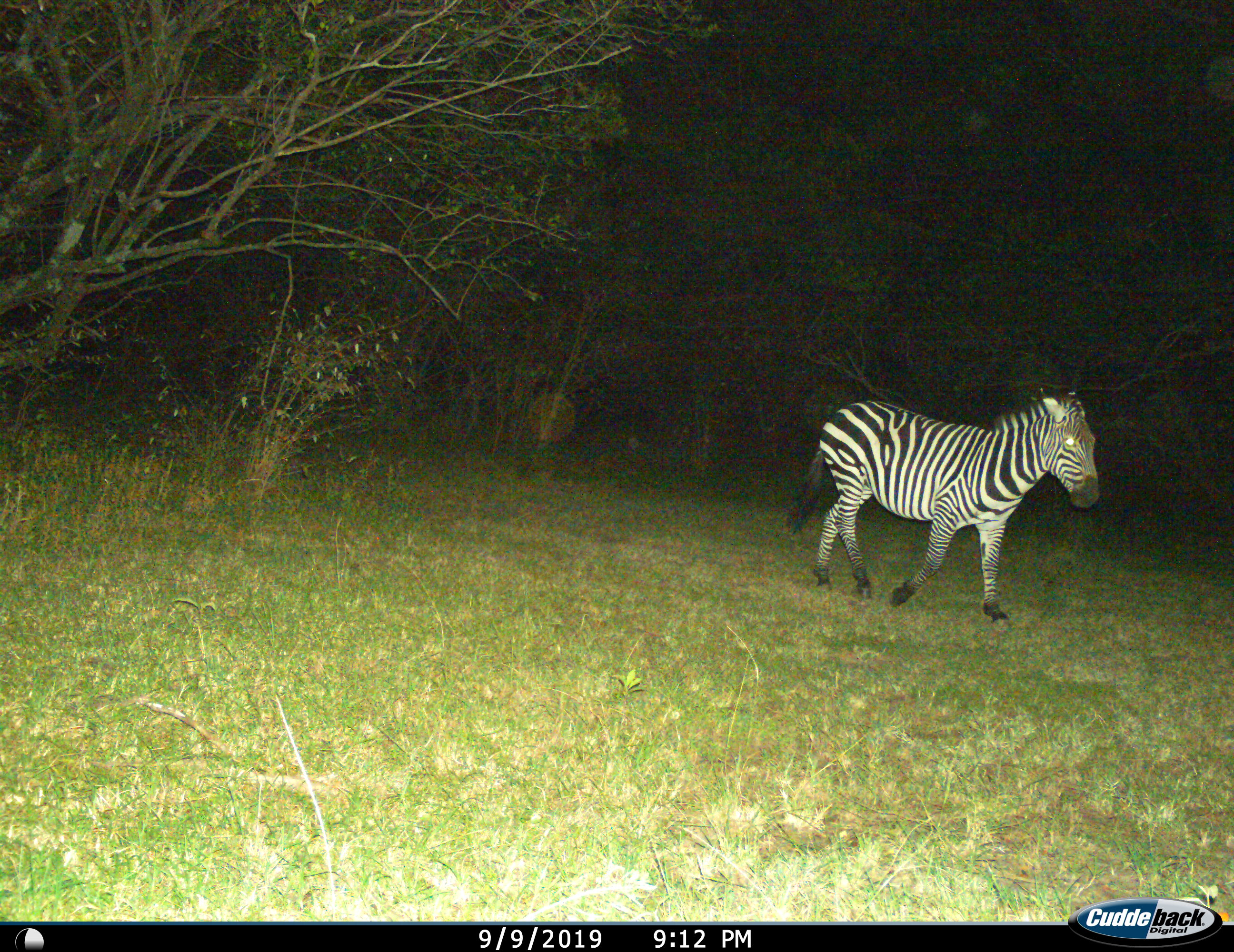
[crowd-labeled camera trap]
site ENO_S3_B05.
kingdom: Animalia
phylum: Chordata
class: Mammalia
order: Perissodactyla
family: Equidae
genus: Equus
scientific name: Equus quagga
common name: plains zebra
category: zebraplains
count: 1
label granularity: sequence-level